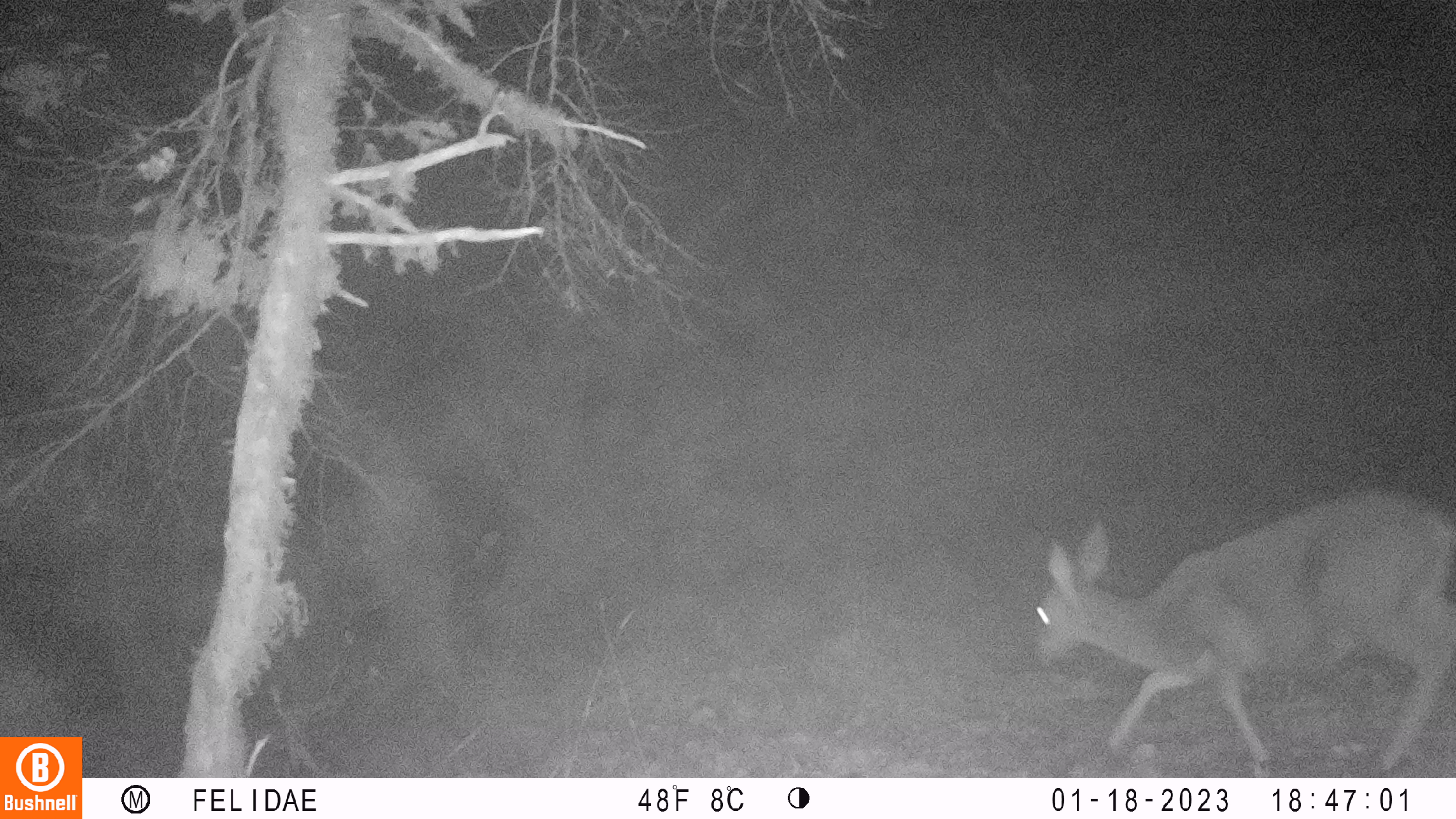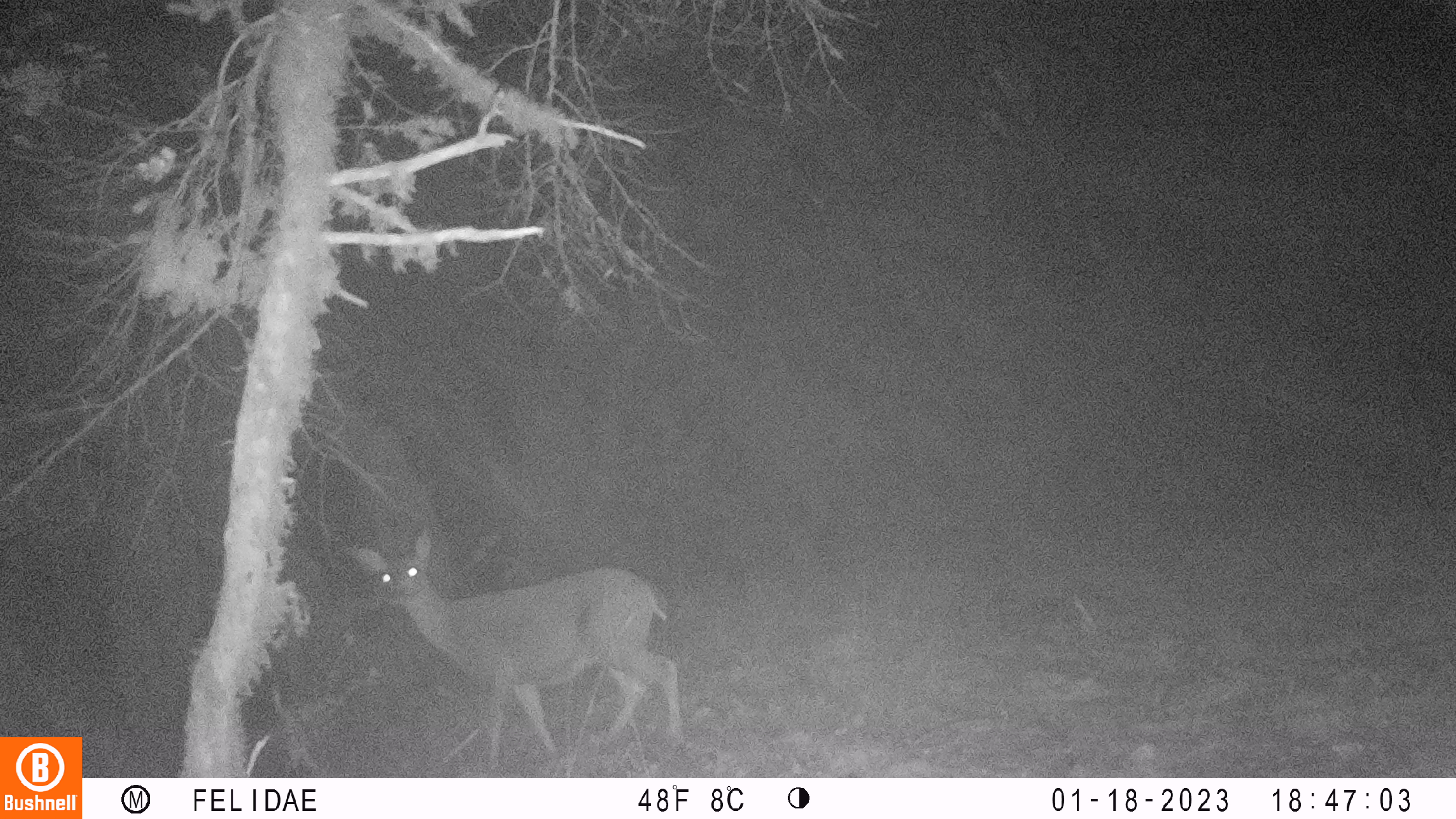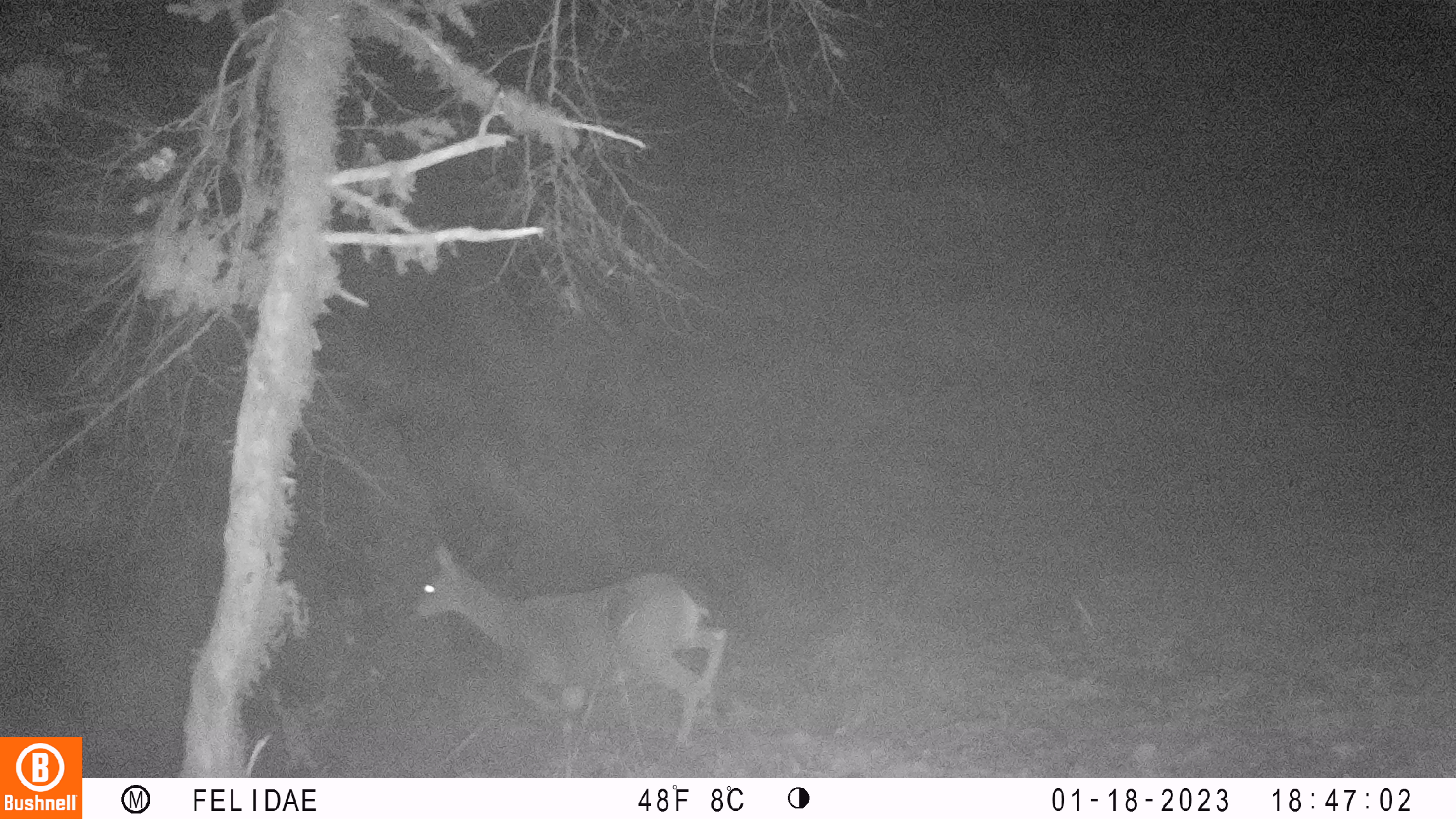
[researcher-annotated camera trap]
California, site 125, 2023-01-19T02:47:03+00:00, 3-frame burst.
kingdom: Animalia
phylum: Chordata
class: Mammalia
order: Artiodactyla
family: Cervidae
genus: Odocoileus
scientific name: Odocoileus hemionus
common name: mule deer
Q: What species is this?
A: Mule deer (Odocoileus hemionus).